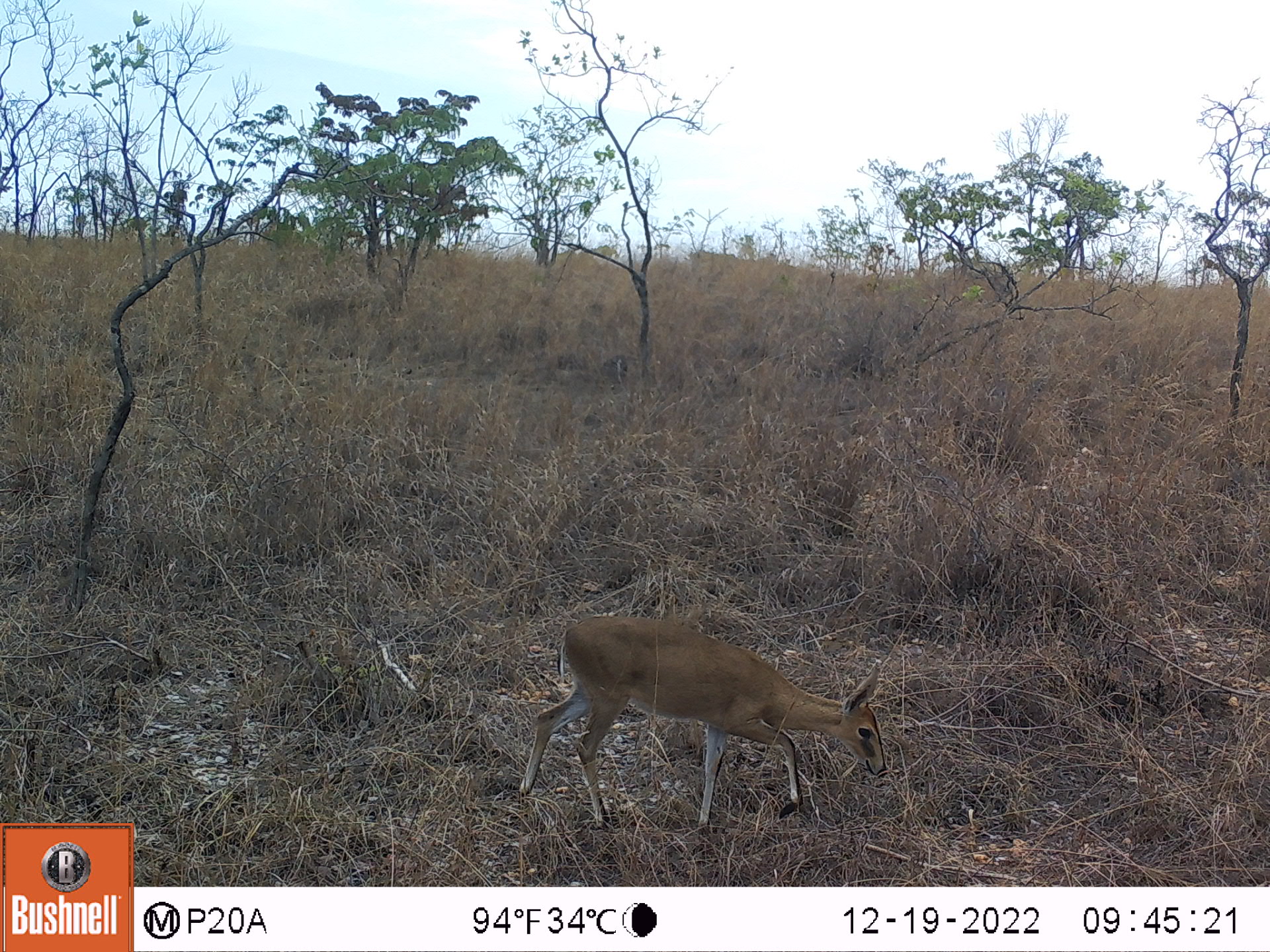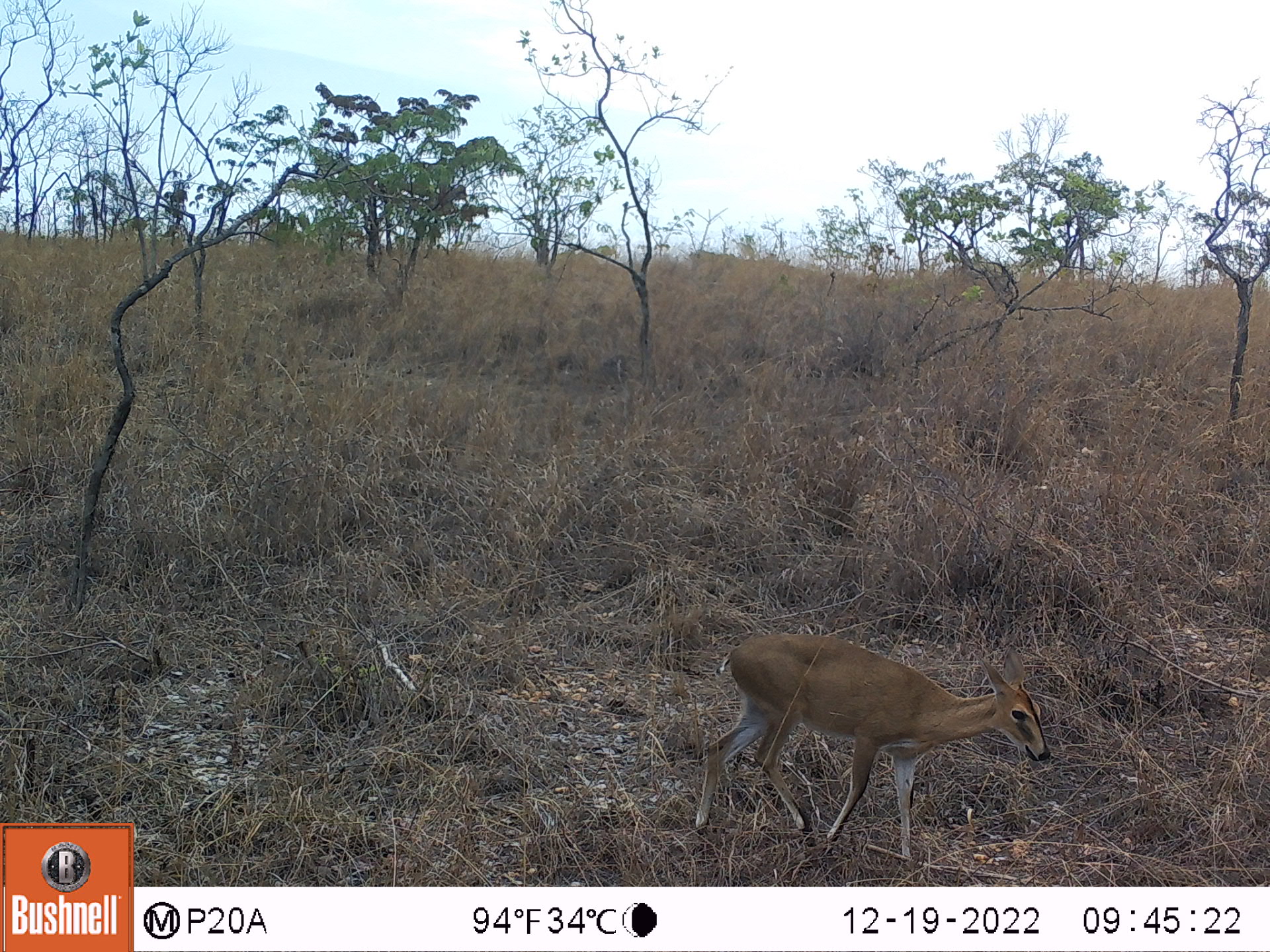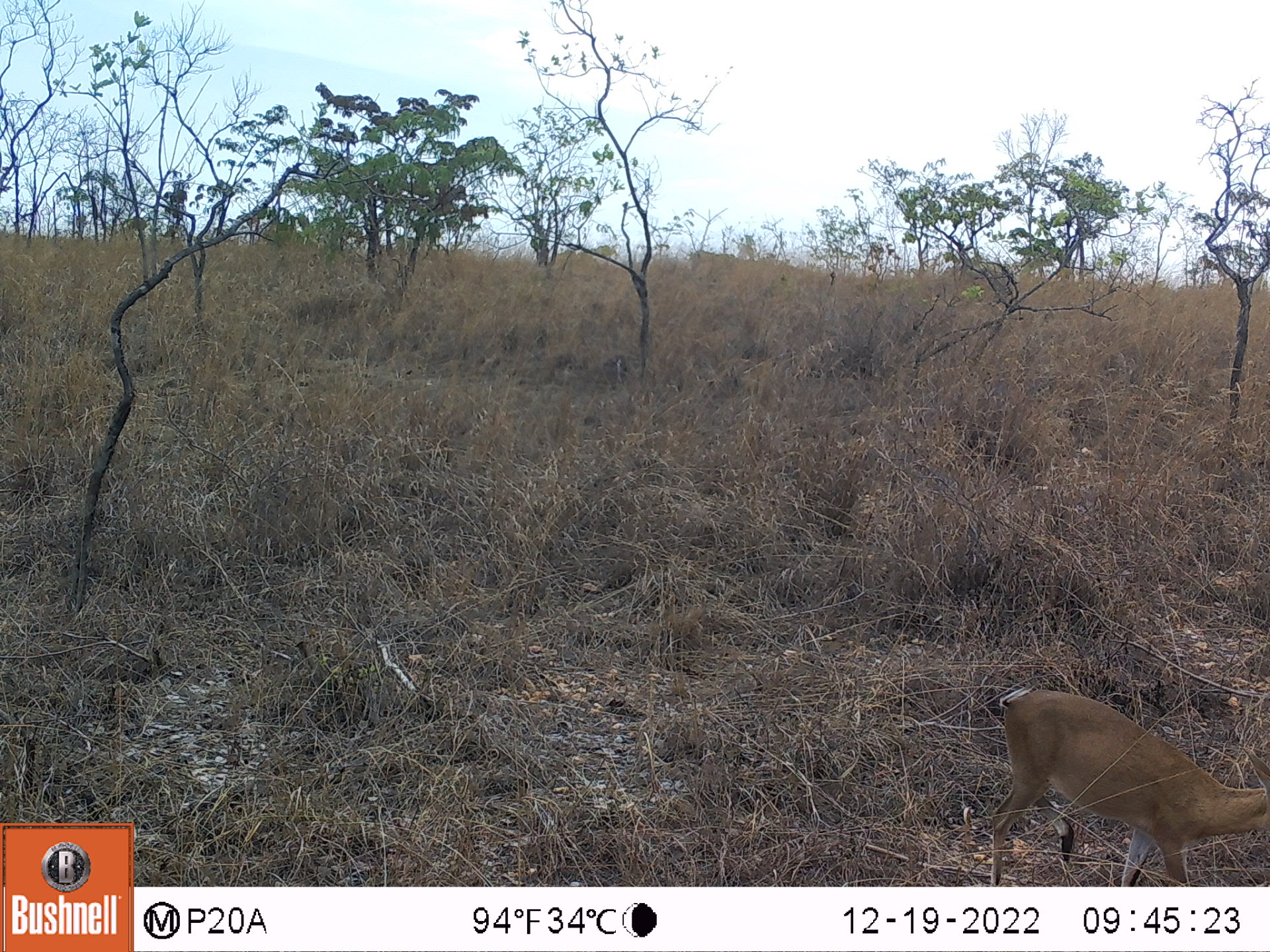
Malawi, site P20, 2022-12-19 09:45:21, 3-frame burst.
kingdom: Animalia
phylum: Chordata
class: Mammalia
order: Artiodactyla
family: Bovidae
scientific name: Antilopinae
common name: small antelope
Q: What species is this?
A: Small antelope (Antilopinae).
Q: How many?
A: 1.